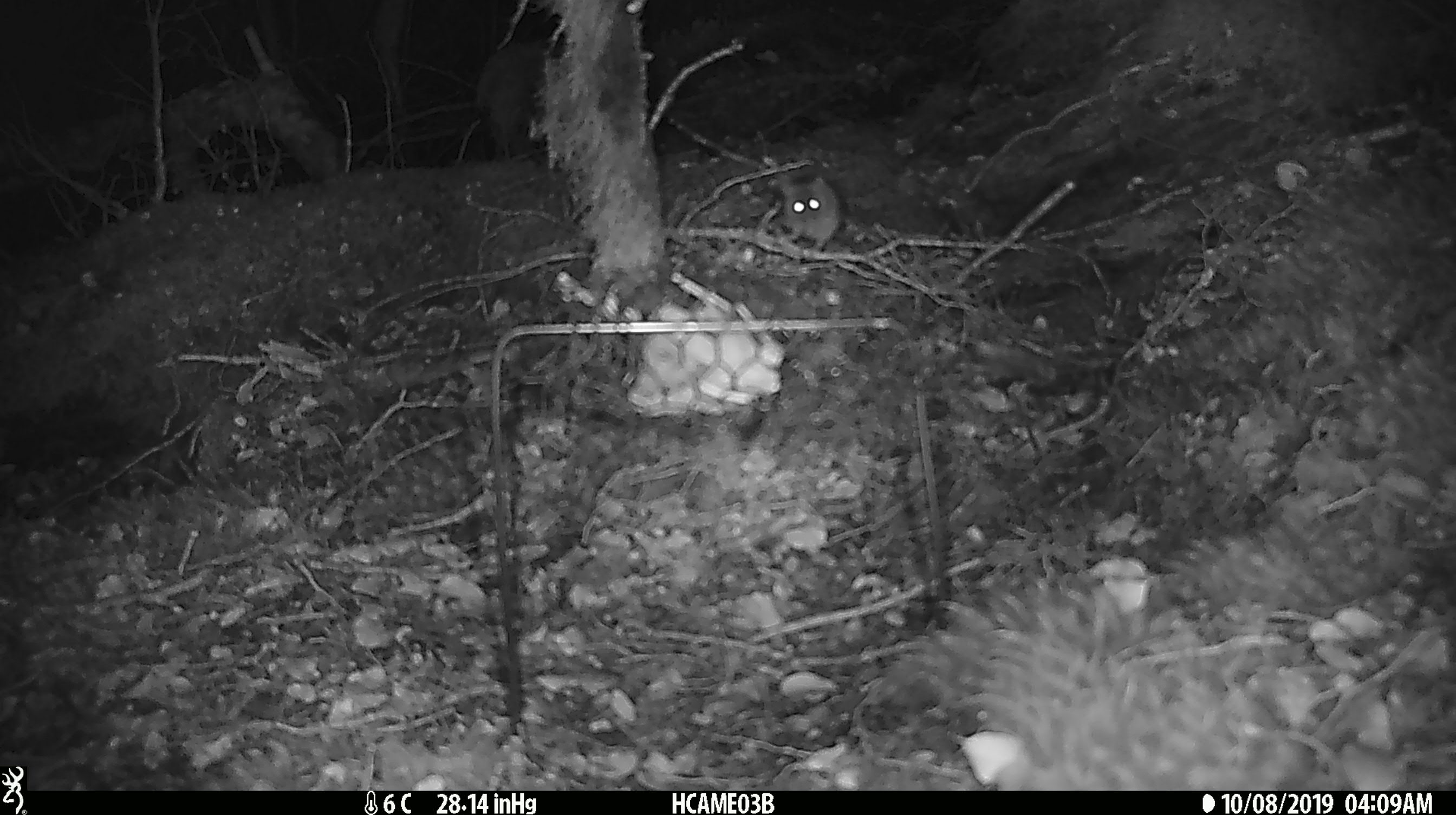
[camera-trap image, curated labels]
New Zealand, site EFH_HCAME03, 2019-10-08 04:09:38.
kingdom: Animalia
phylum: Chordata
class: Mammalia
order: Rodentia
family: Muridae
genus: Mus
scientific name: Mus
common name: mouse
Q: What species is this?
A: Mouse (Mus).